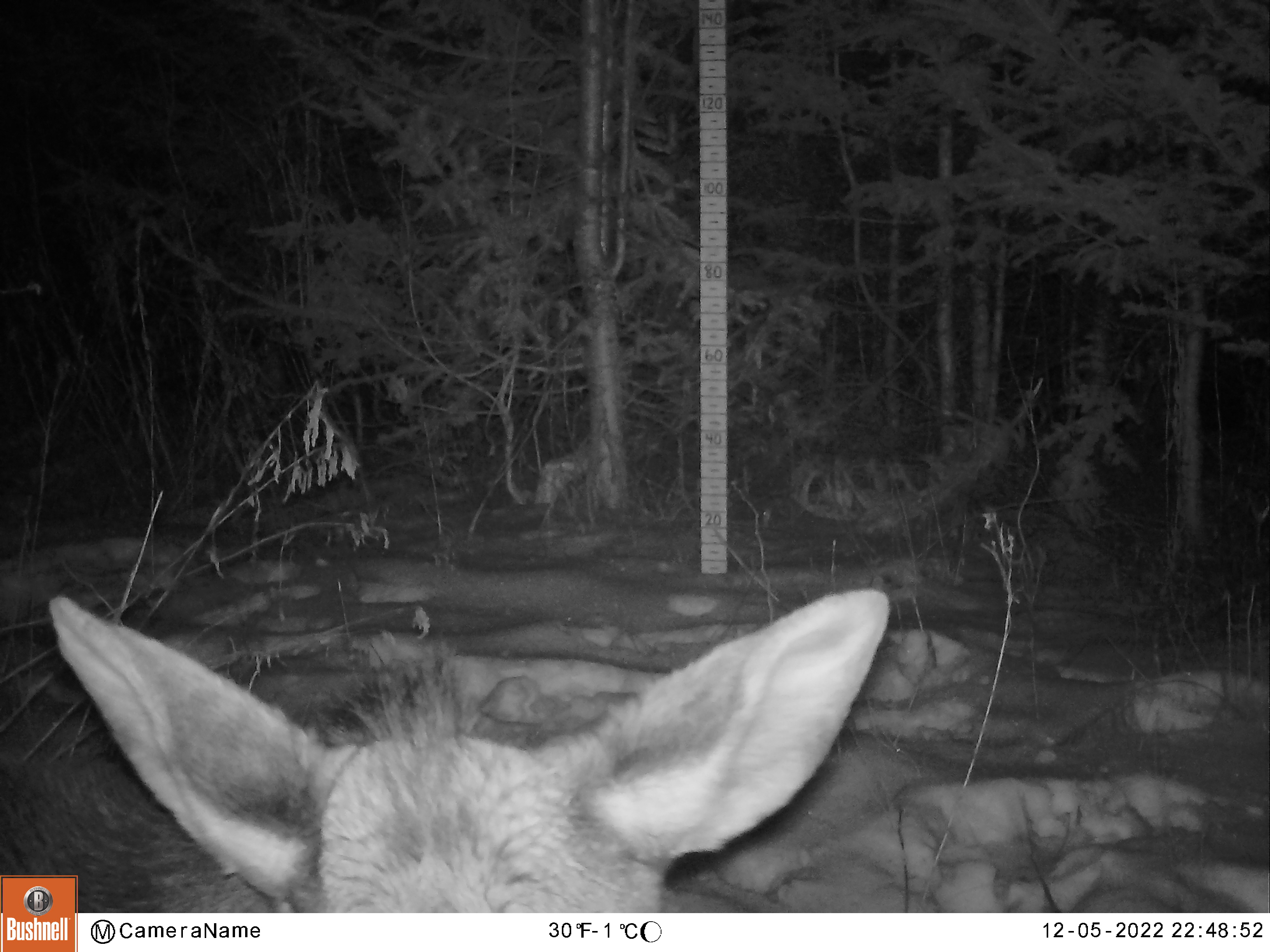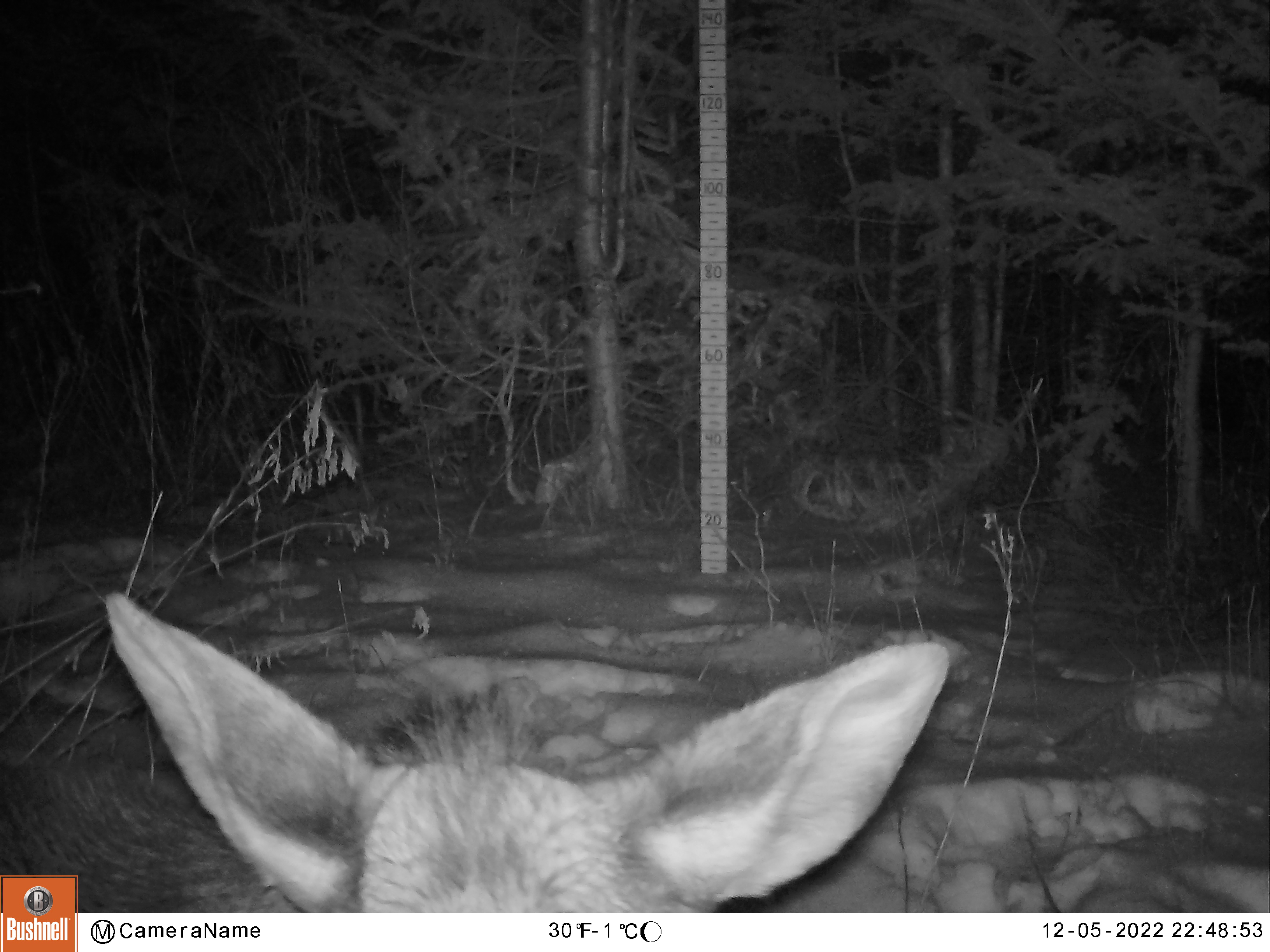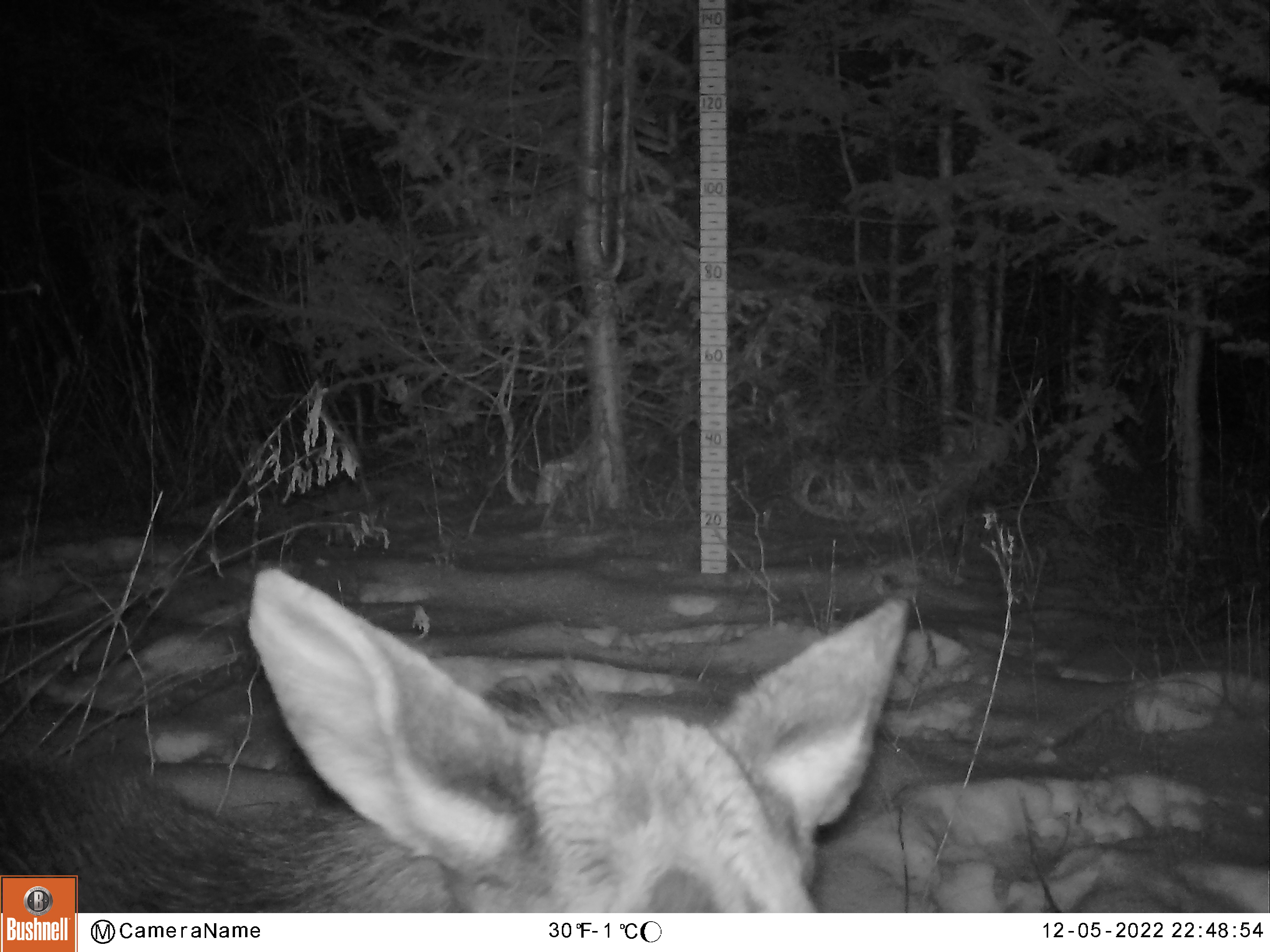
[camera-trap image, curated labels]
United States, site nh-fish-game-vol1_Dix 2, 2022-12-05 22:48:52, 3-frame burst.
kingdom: Animalia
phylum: Chordata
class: Mammalia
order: Artiodactyla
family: Cervidae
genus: Alces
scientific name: Alces alces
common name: moose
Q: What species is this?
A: Moose (Alces alces).